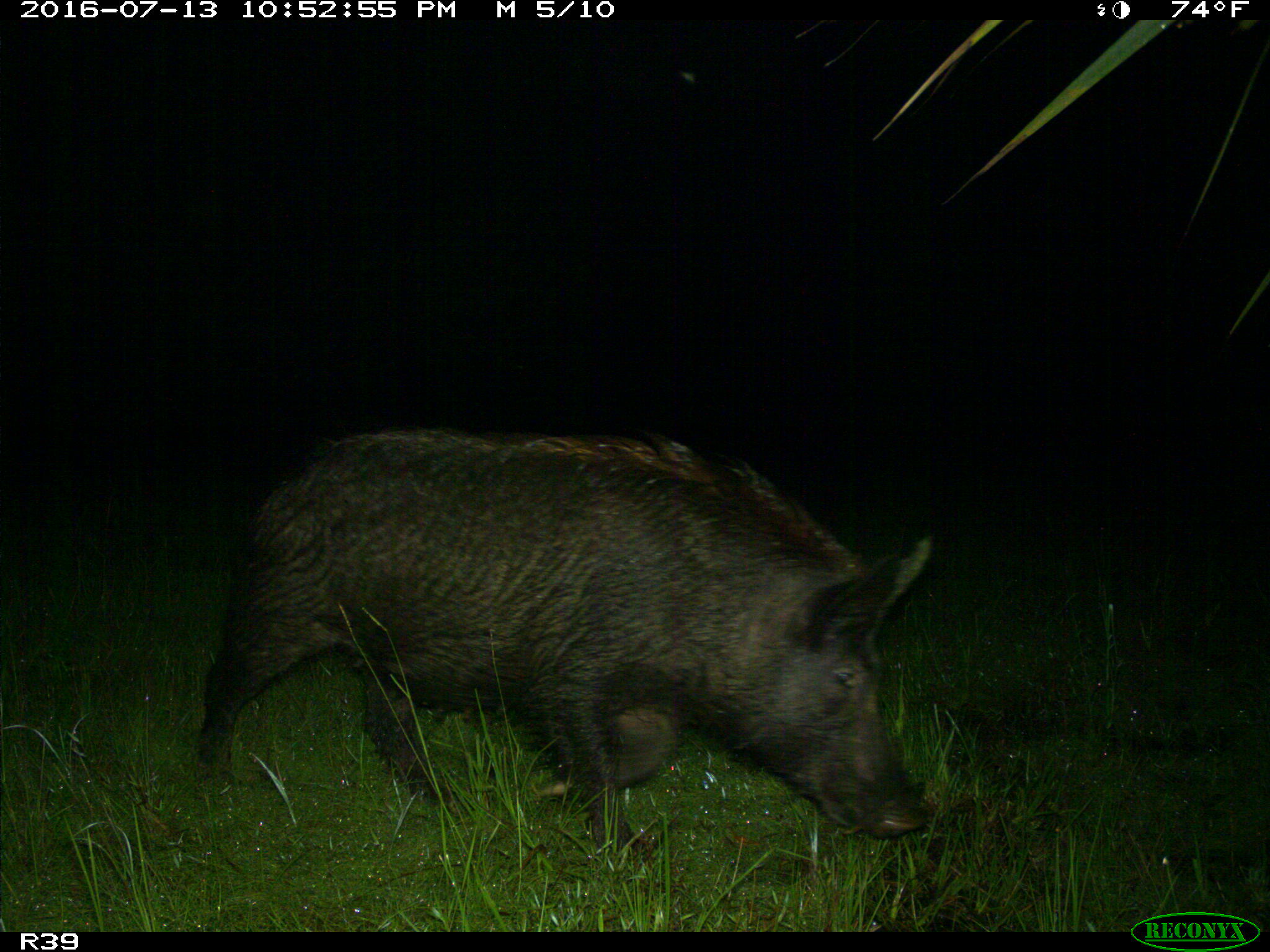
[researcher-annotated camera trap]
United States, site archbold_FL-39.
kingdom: Animalia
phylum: Chordata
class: Mammalia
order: Artiodactyla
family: Suidae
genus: Sus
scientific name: Sus scrofa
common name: wild boar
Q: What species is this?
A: Sus scrofa (wild boar).